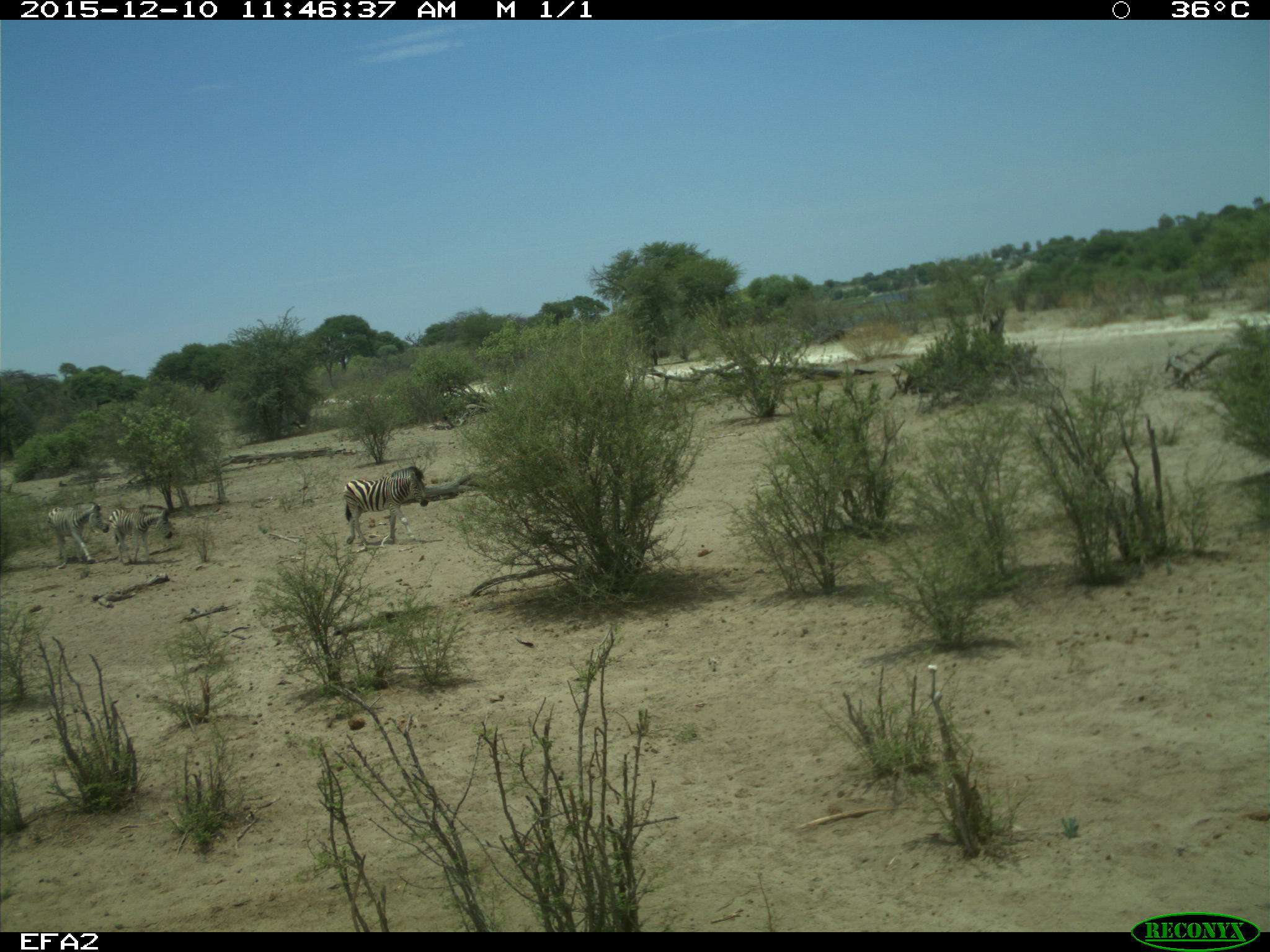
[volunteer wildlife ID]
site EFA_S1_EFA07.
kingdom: Animalia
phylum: Chordata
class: Mammalia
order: Perissodactyla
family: Equidae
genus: Equus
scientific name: Equus quagga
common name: plains zebra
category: zebraplains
Zebraplains (plains zebra) (Equus quagga), count 3. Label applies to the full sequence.